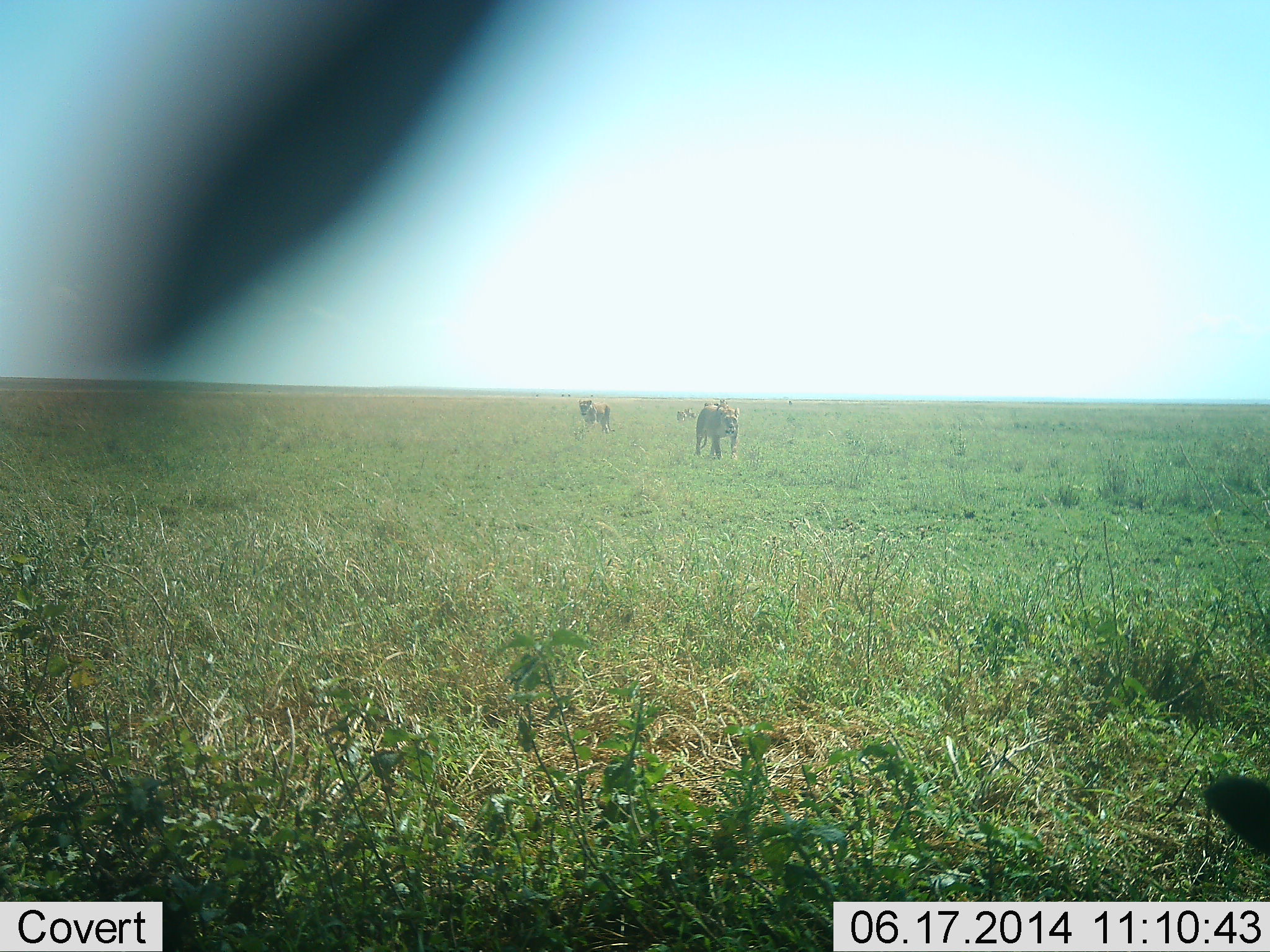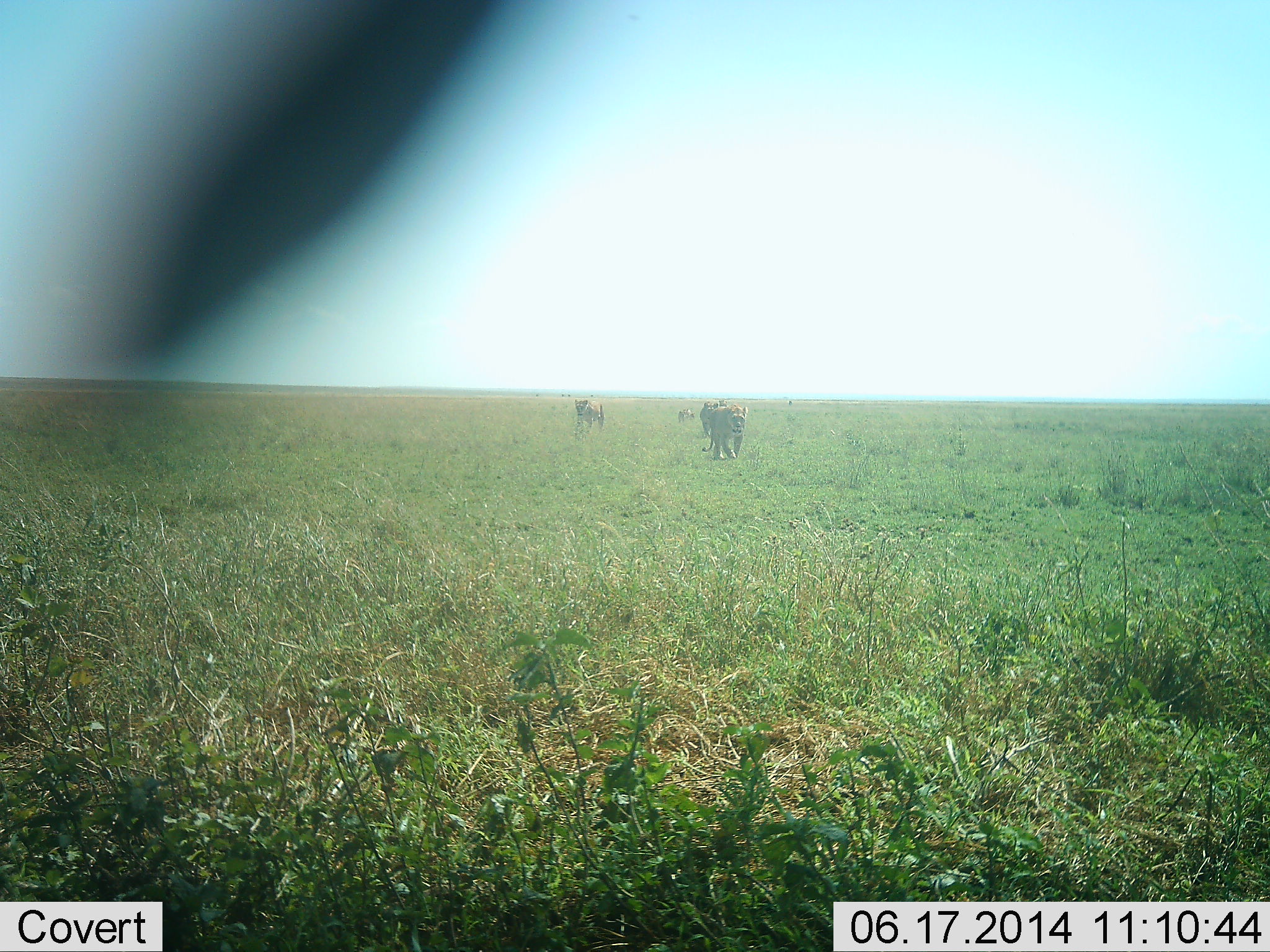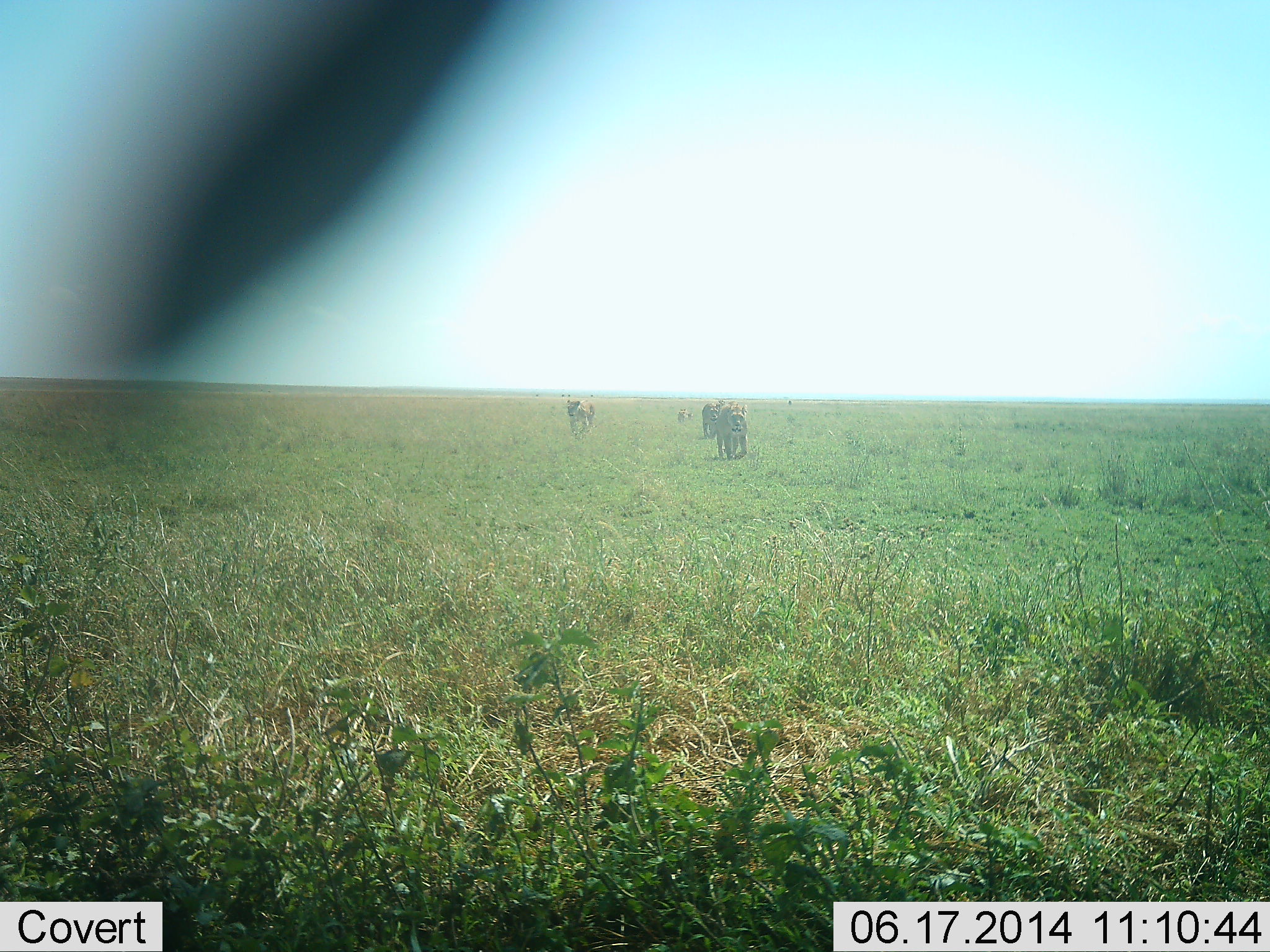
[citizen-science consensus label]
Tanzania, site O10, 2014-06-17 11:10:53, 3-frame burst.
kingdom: Animalia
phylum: Chordata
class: Mammalia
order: Carnivora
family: Felidae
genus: Panthera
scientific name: Panthera leo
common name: lion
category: lionfemale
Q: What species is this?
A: Lionfemale (lion) (Panthera leo).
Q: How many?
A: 5.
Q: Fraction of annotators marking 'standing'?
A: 9%.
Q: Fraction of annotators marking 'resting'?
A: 9%.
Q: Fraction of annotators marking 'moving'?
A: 91%.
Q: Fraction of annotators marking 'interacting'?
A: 0%.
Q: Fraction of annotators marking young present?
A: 18%.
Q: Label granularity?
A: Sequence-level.